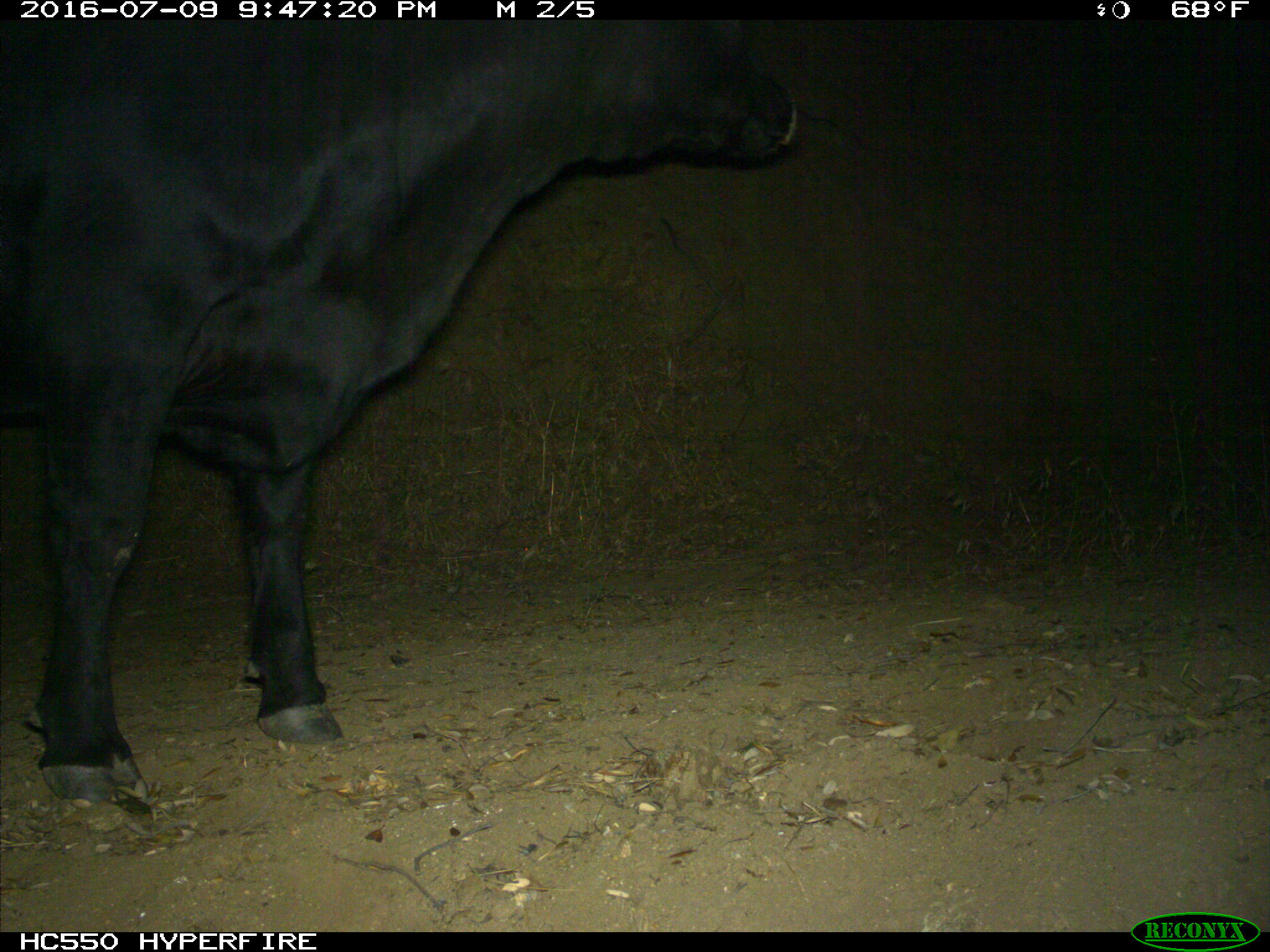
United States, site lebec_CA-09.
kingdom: Animalia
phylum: Chordata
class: Mammalia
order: Artiodactyla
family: Bovidae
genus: Bos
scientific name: Bos taurus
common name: domestic cow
Bos taurus (domestic cow).